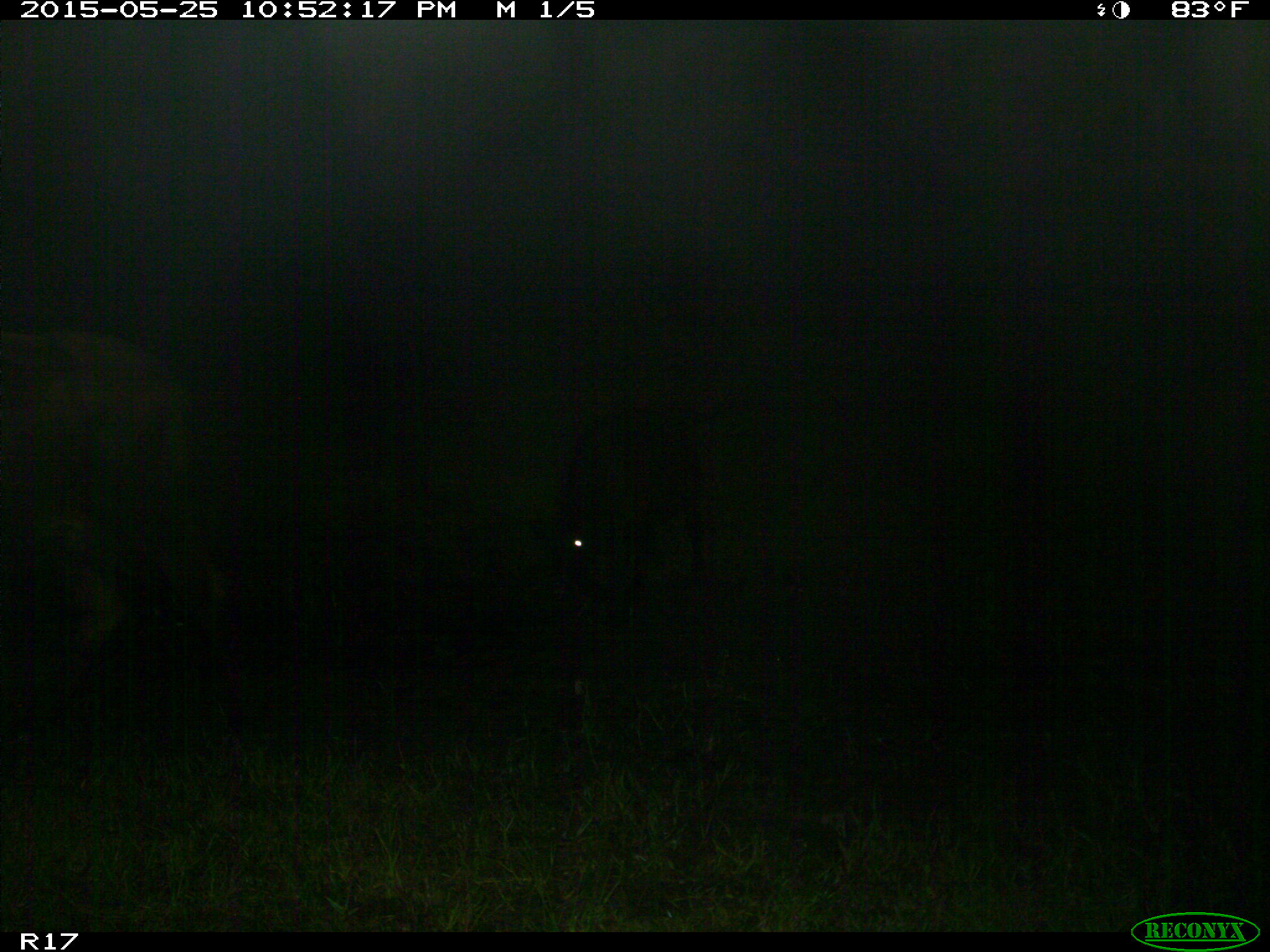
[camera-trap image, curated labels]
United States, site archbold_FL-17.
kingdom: Animalia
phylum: Chordata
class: Mammalia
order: Artiodactyla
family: Bovidae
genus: Bos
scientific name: Bos taurus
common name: domestic cow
Bos taurus (domestic cow).